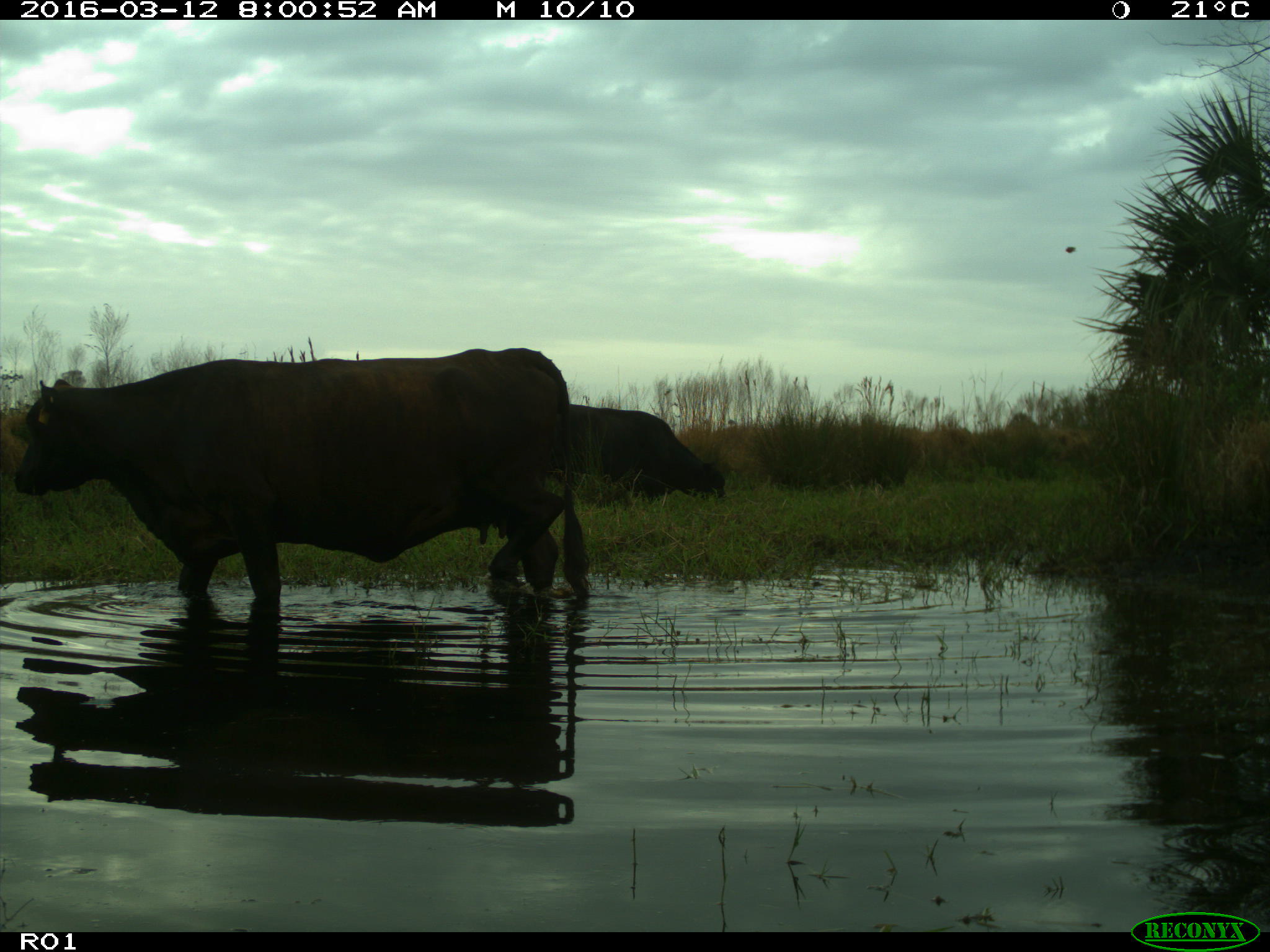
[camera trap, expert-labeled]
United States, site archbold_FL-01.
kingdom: Animalia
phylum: Chordata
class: Mammalia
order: Artiodactyla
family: Bovidae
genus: Bos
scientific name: Bos taurus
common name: domestic cow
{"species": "Bos taurus (domestic cow)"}